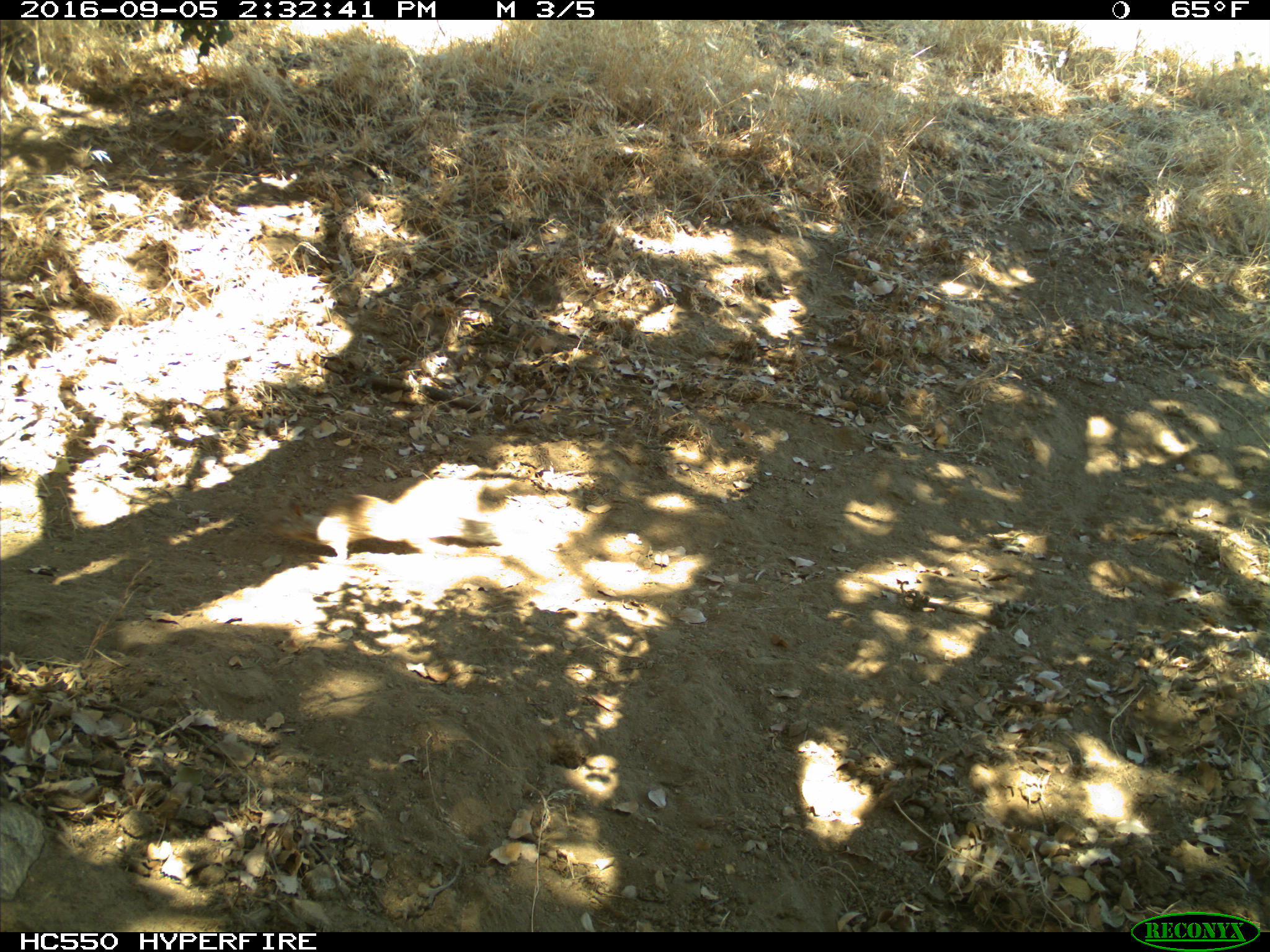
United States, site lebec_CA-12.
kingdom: Animalia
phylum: Chordata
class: Mammalia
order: Rodentia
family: Sciuridae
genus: Otospermophilus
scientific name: Otospermophilus beecheyi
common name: california ground squirrel